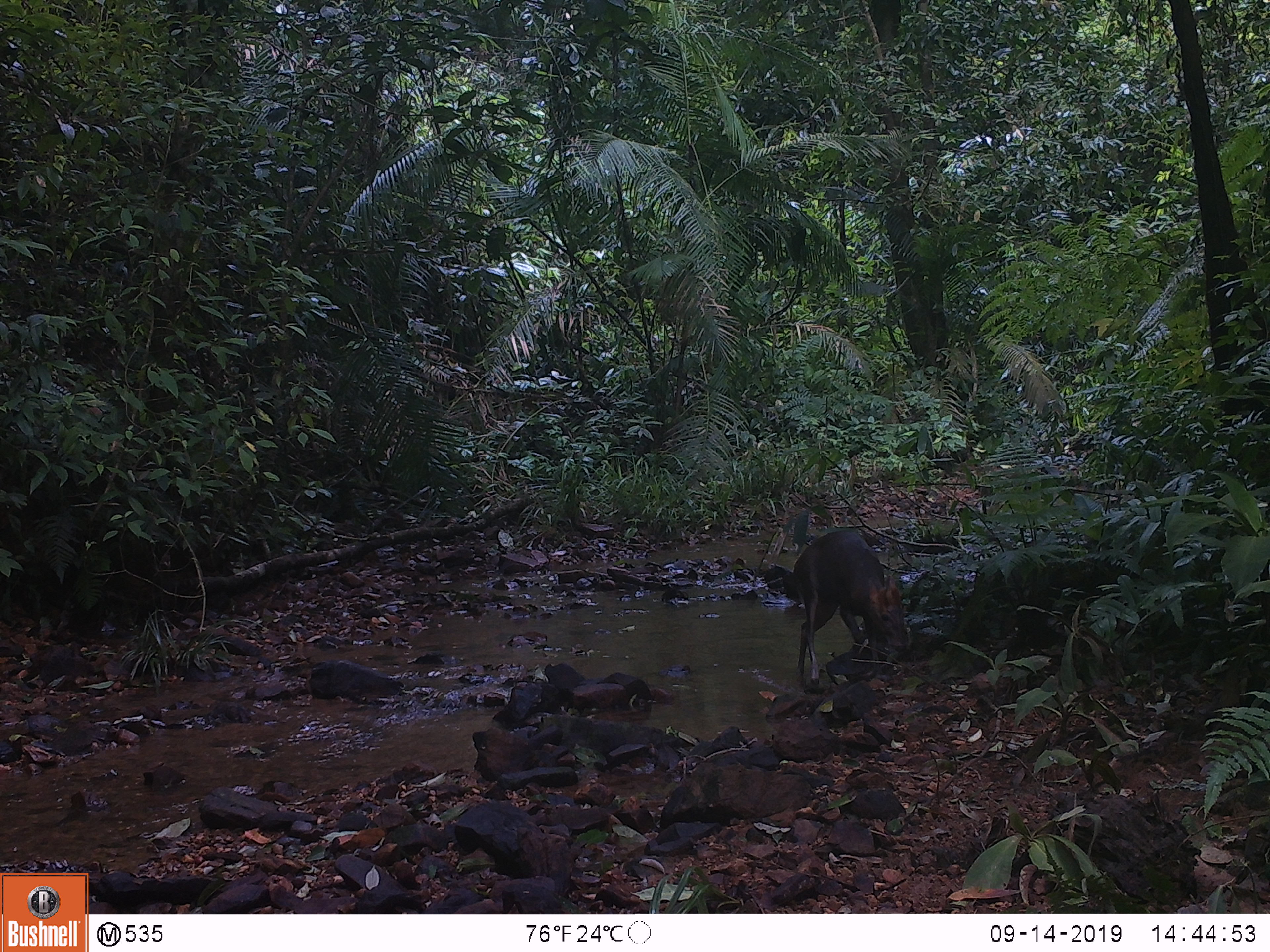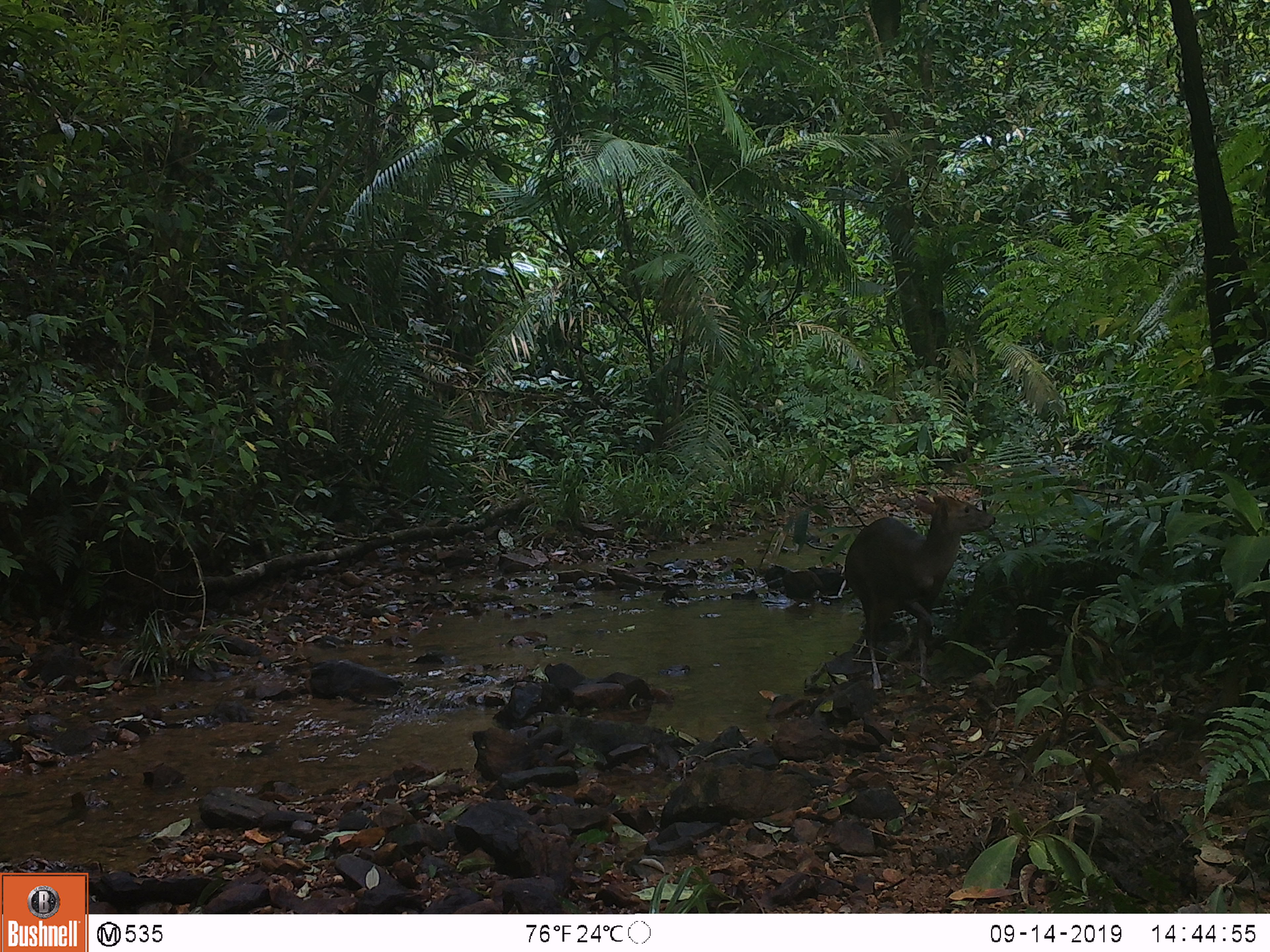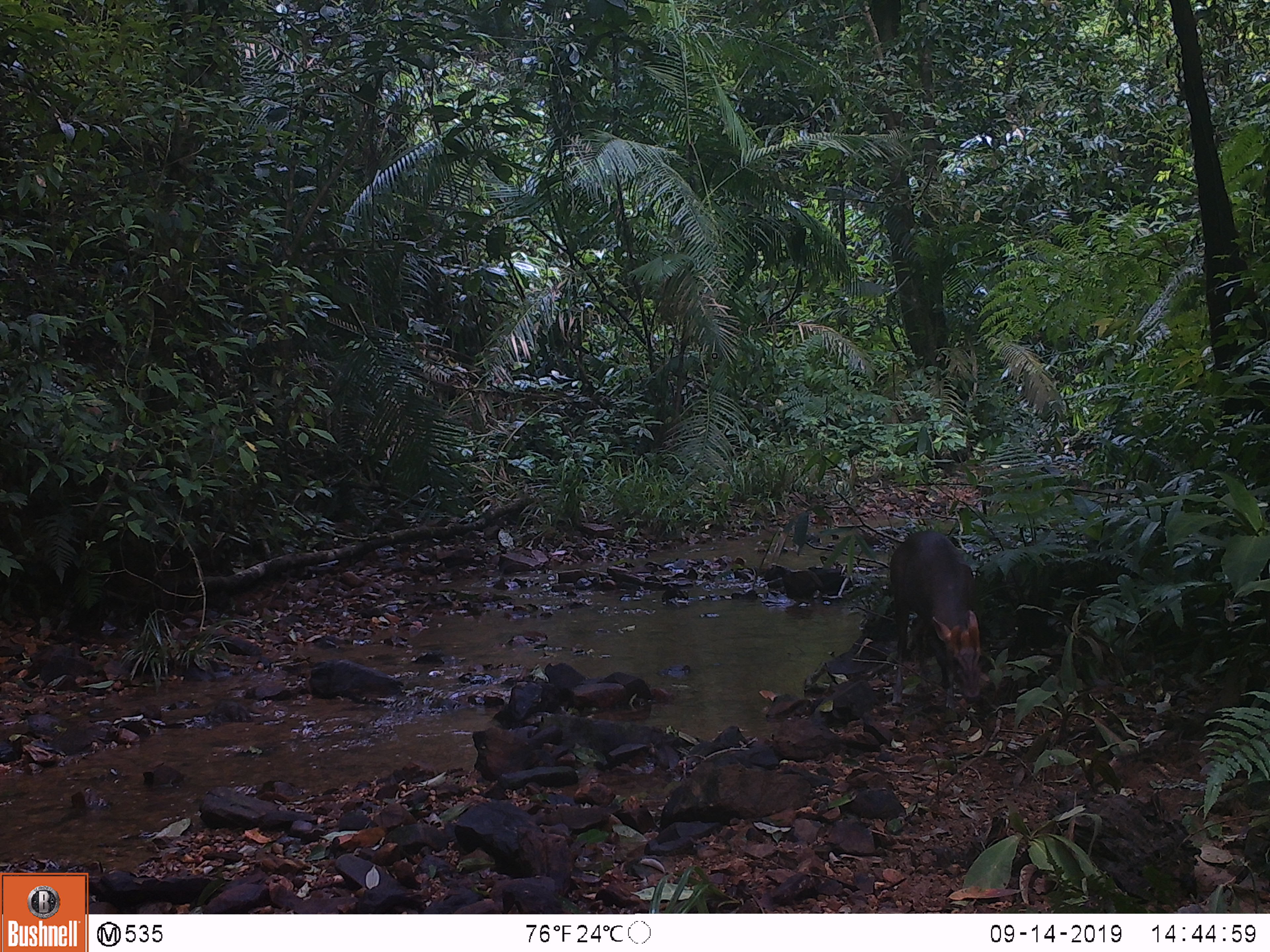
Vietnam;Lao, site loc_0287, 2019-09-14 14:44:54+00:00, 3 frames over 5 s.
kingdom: Animalia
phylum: Chordata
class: Mammalia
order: Artiodactyla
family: Cervidae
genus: Muntiacus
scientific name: Muntiacus rooseveltorum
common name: roosevelt's muntjac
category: roosevelts muntjac group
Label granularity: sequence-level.